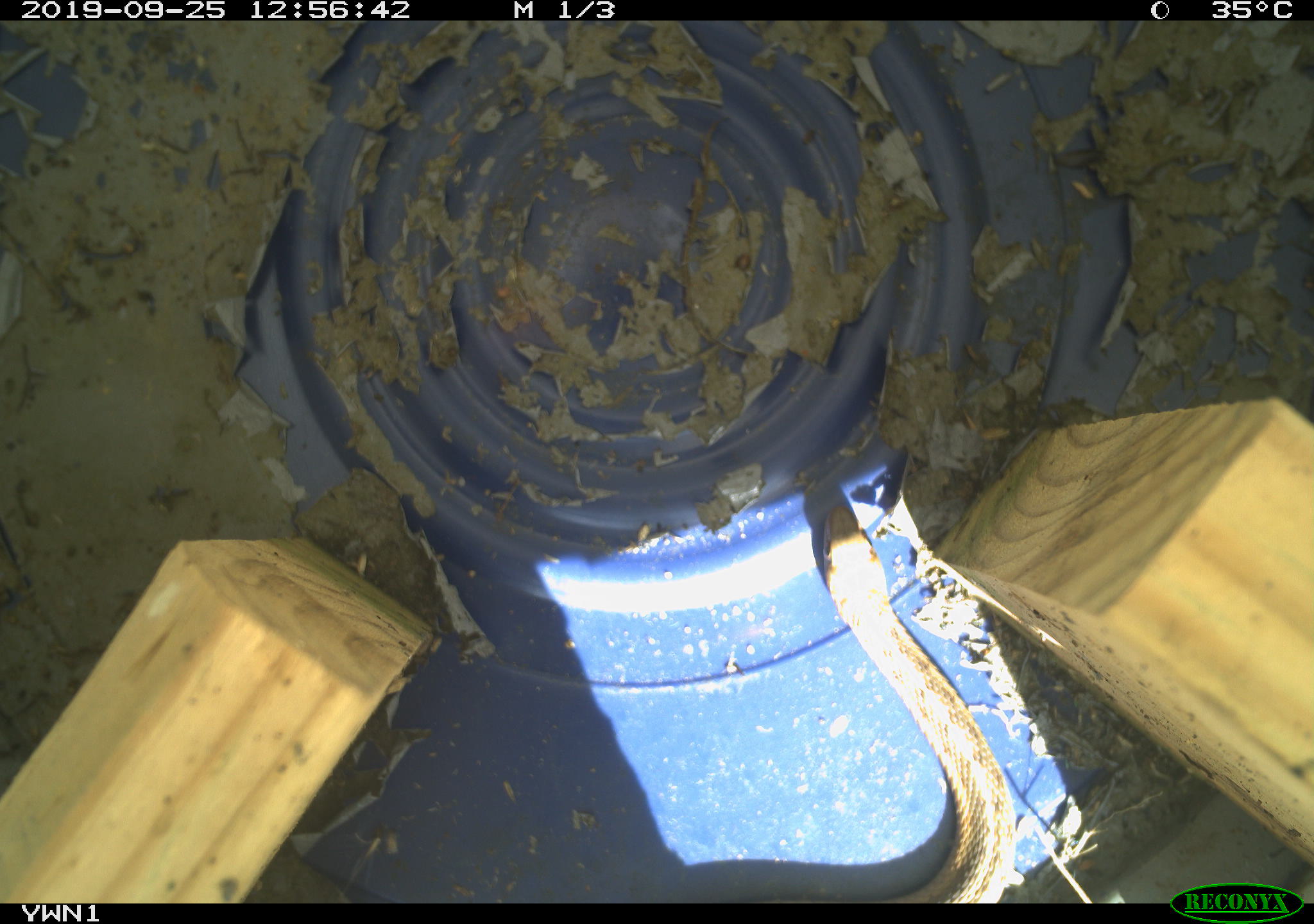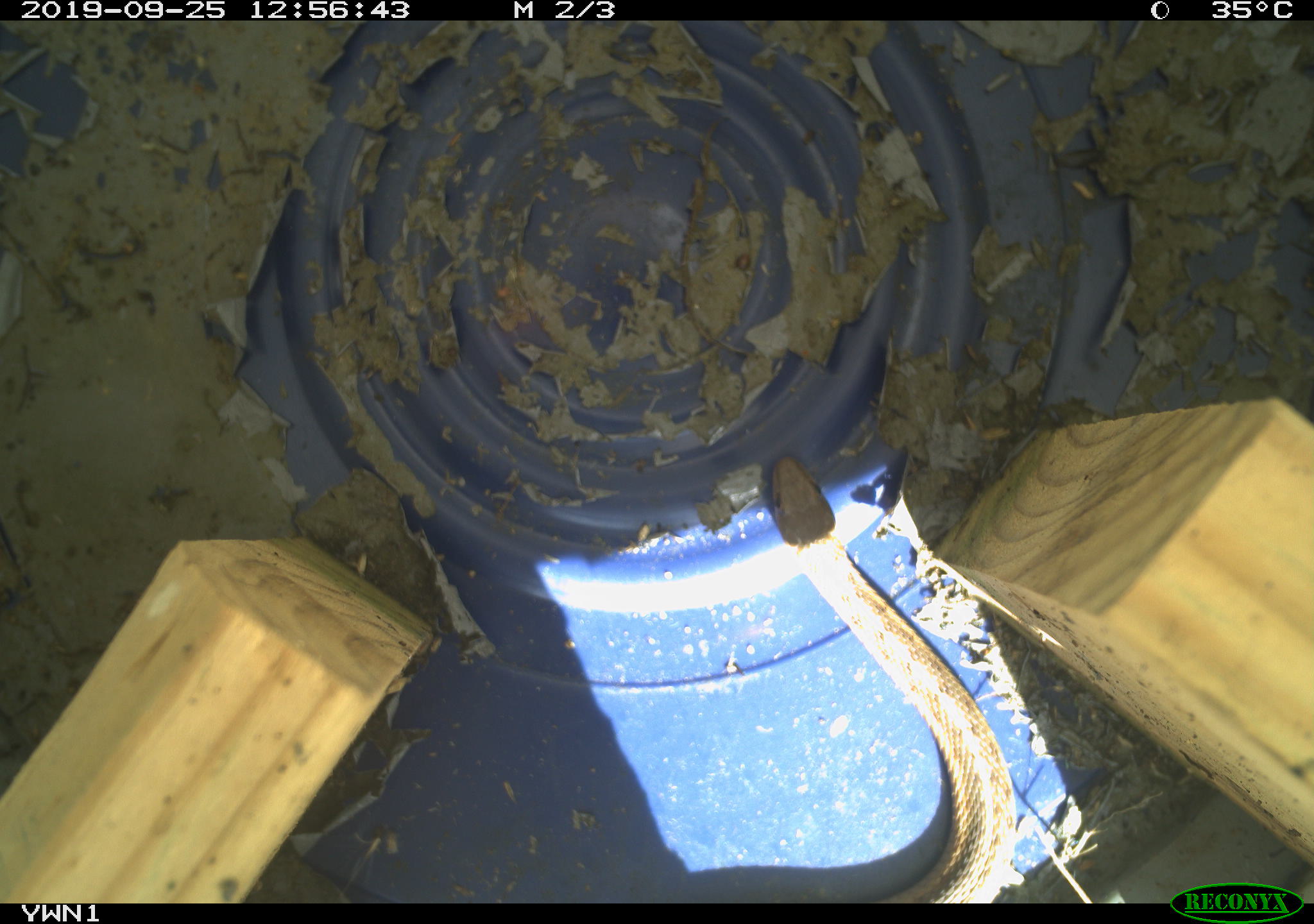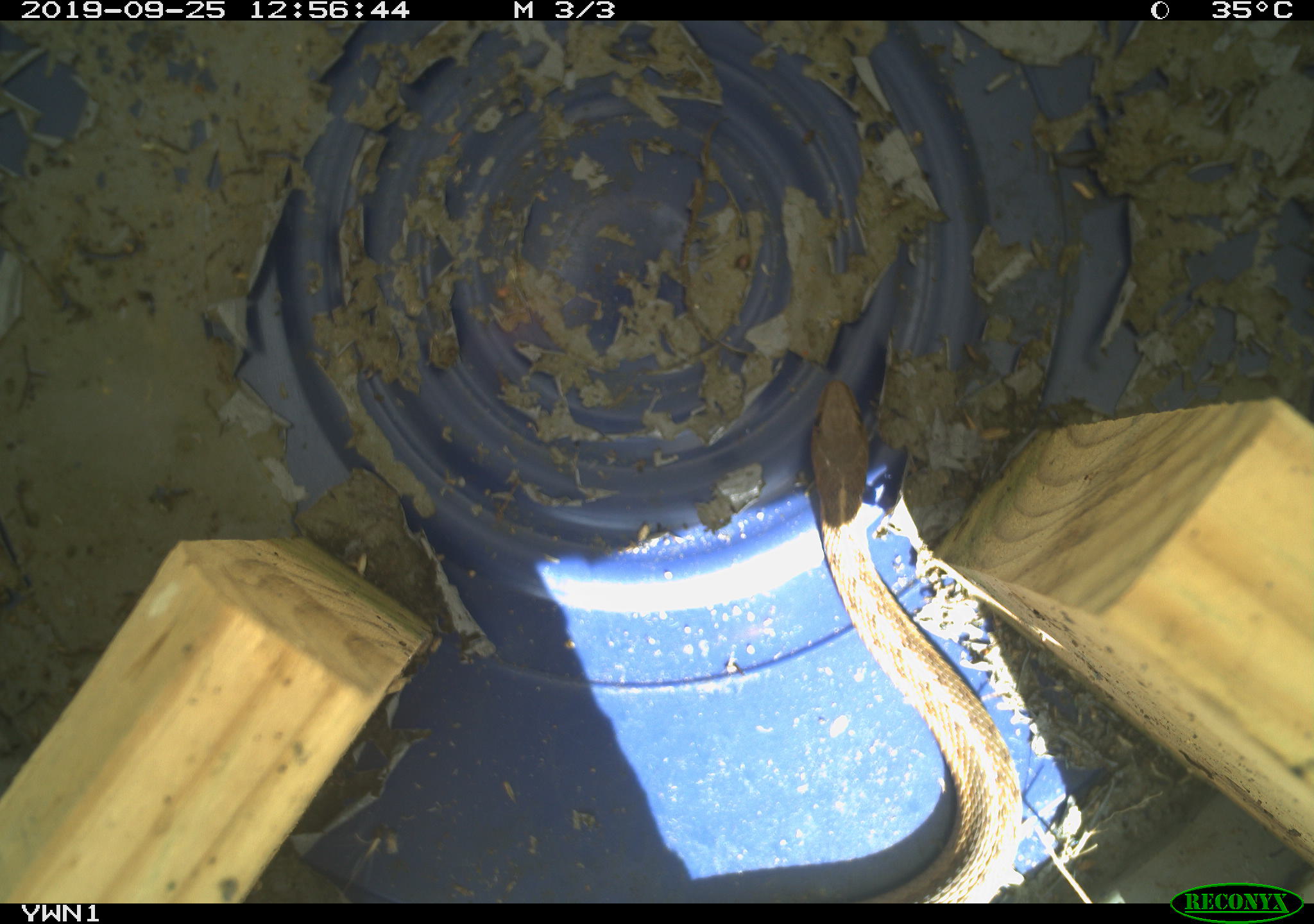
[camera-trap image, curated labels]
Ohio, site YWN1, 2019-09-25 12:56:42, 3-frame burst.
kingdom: Animalia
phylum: Chordata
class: Reptilia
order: Squamata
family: Colubridae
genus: Thamnophis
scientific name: Thamnophis sirtalis sirtalis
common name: eastern gartersnake